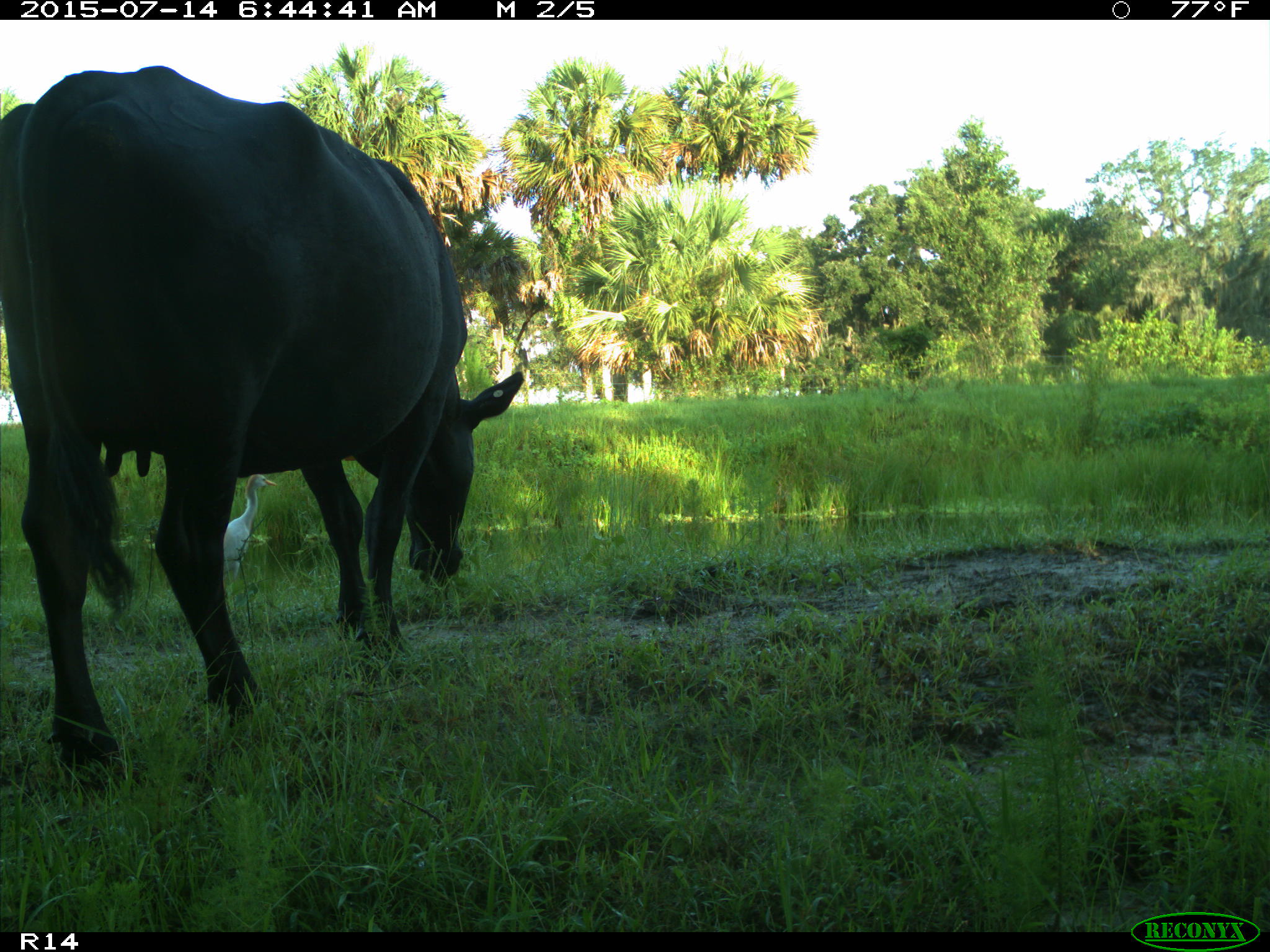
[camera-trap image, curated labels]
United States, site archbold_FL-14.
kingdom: Animalia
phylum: Chordata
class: Mammalia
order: Artiodactyla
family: Bovidae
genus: Bos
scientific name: Bos taurus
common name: domestic cow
Bos taurus (domestic cow).